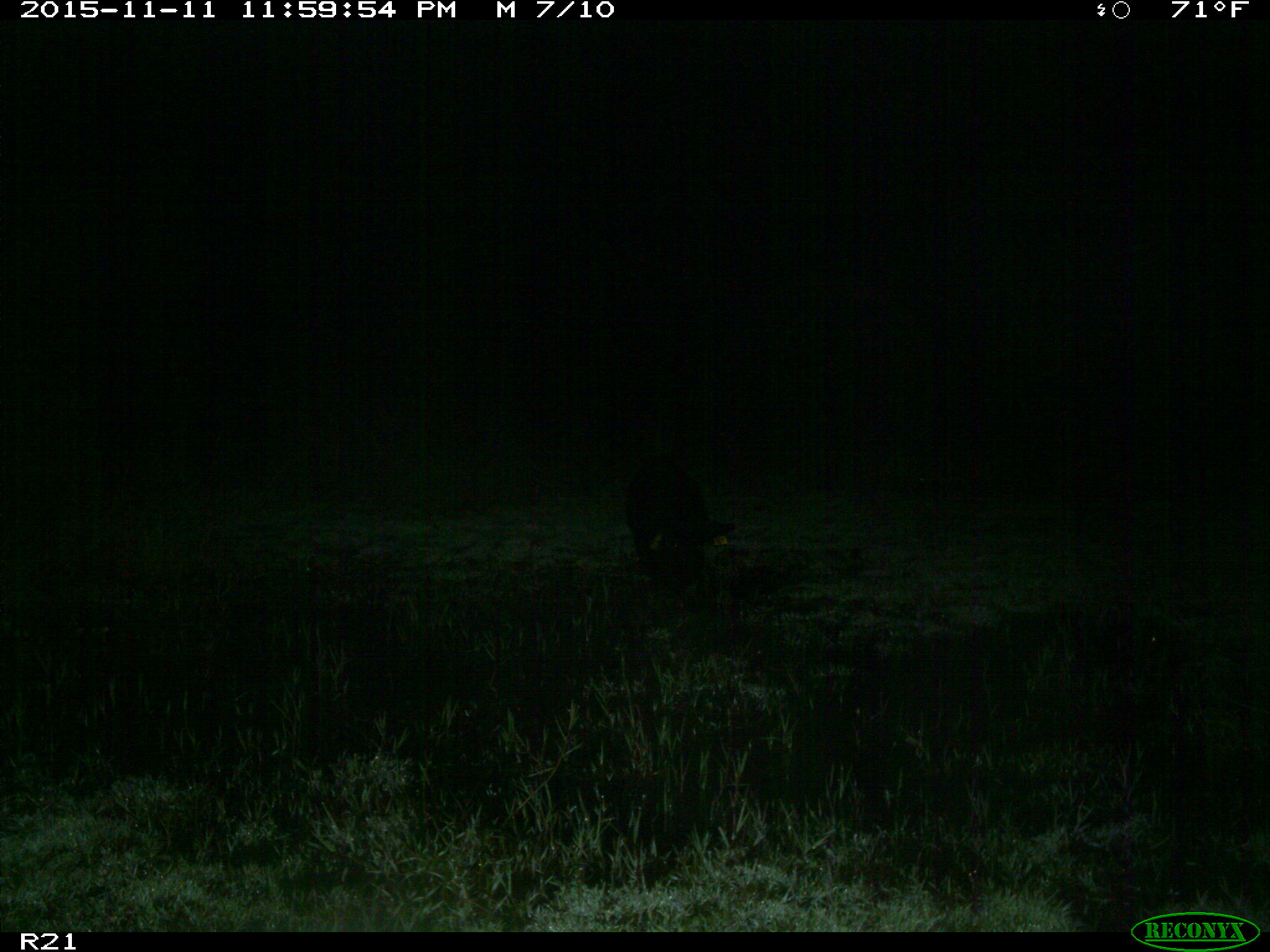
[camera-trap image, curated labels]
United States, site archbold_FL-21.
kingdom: Animalia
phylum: Chordata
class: Mammalia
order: Artiodactyla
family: Suidae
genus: Sus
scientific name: Sus scrofa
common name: wild boar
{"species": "Sus scrofa (wild boar)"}